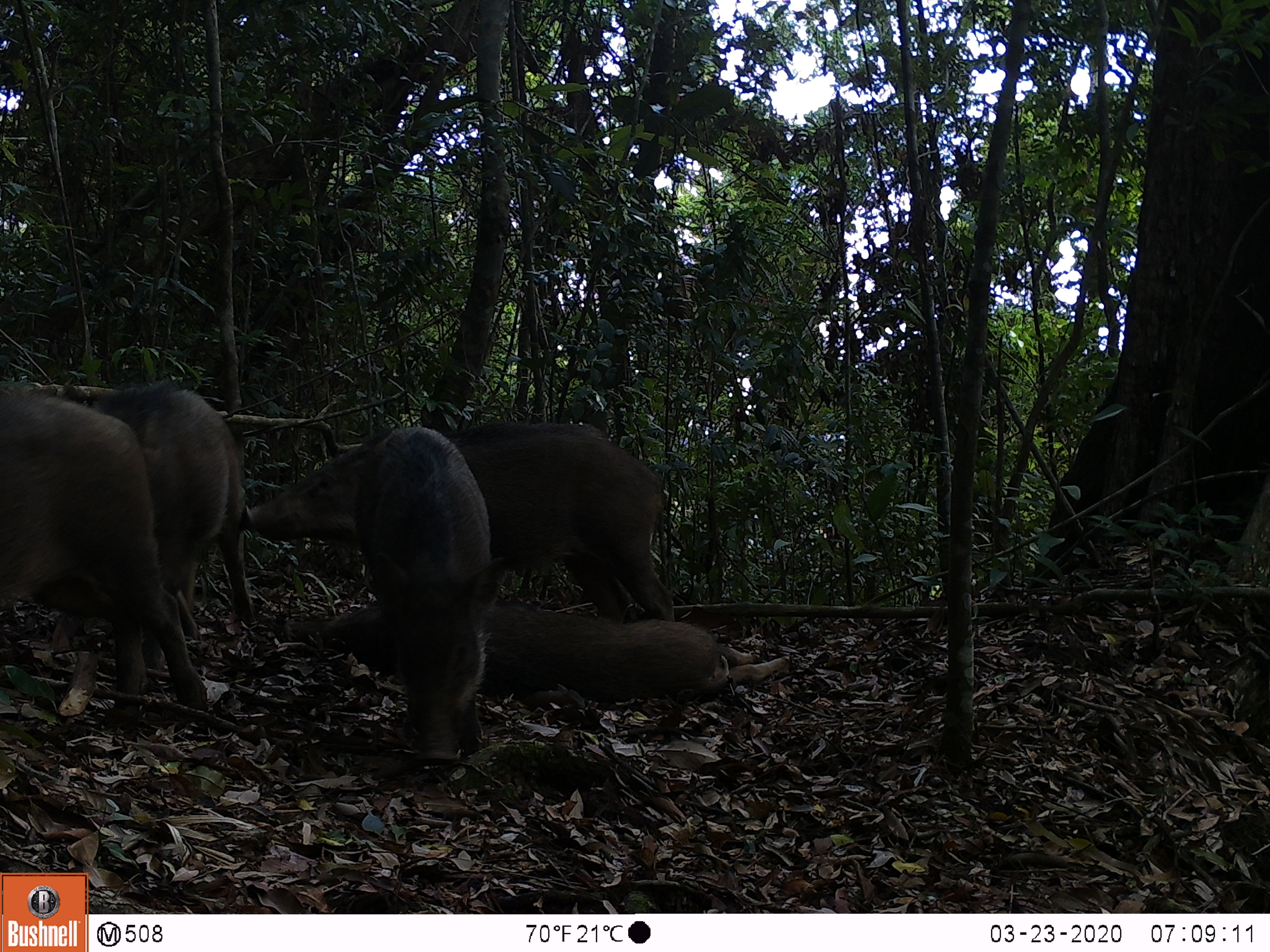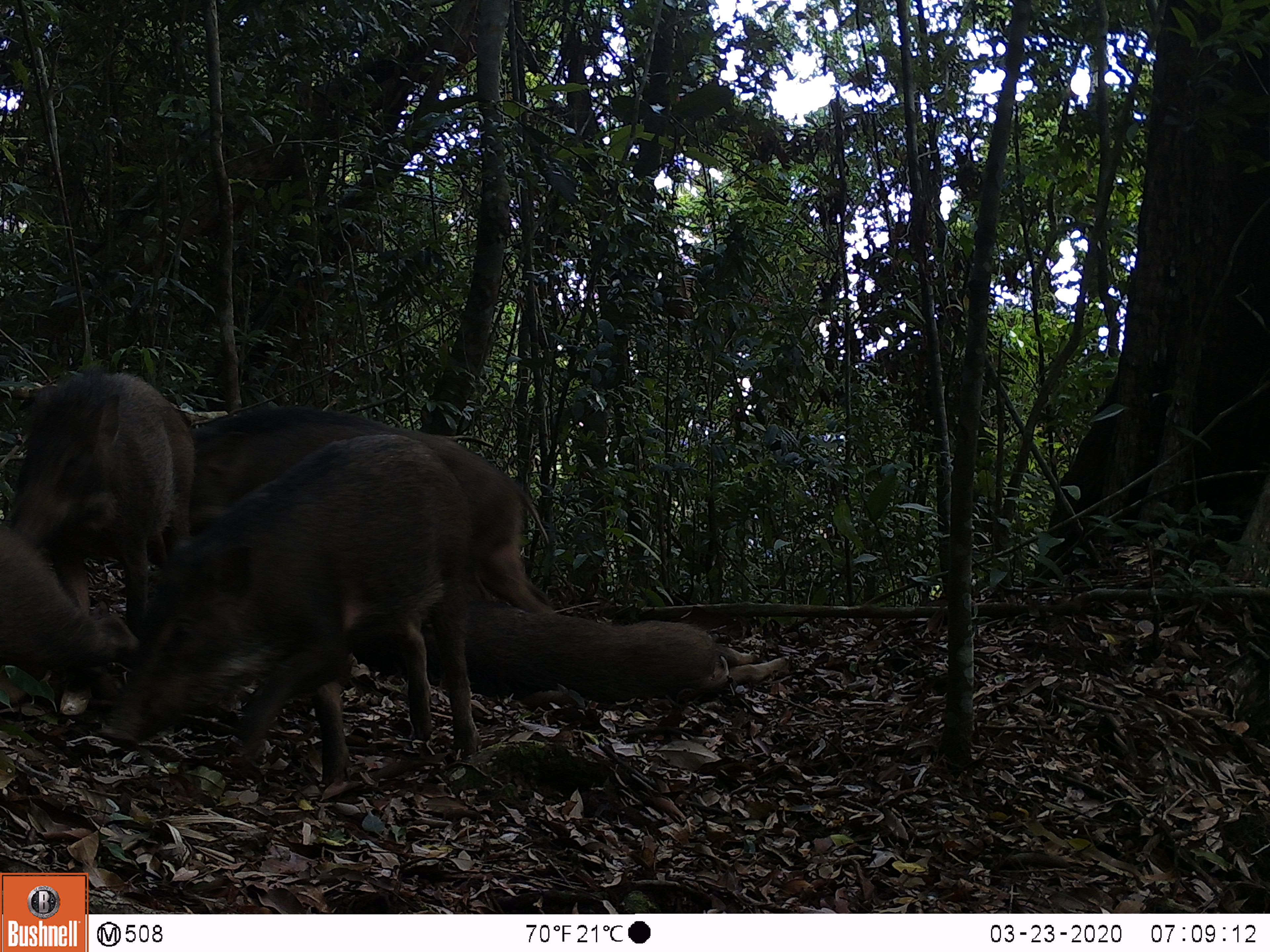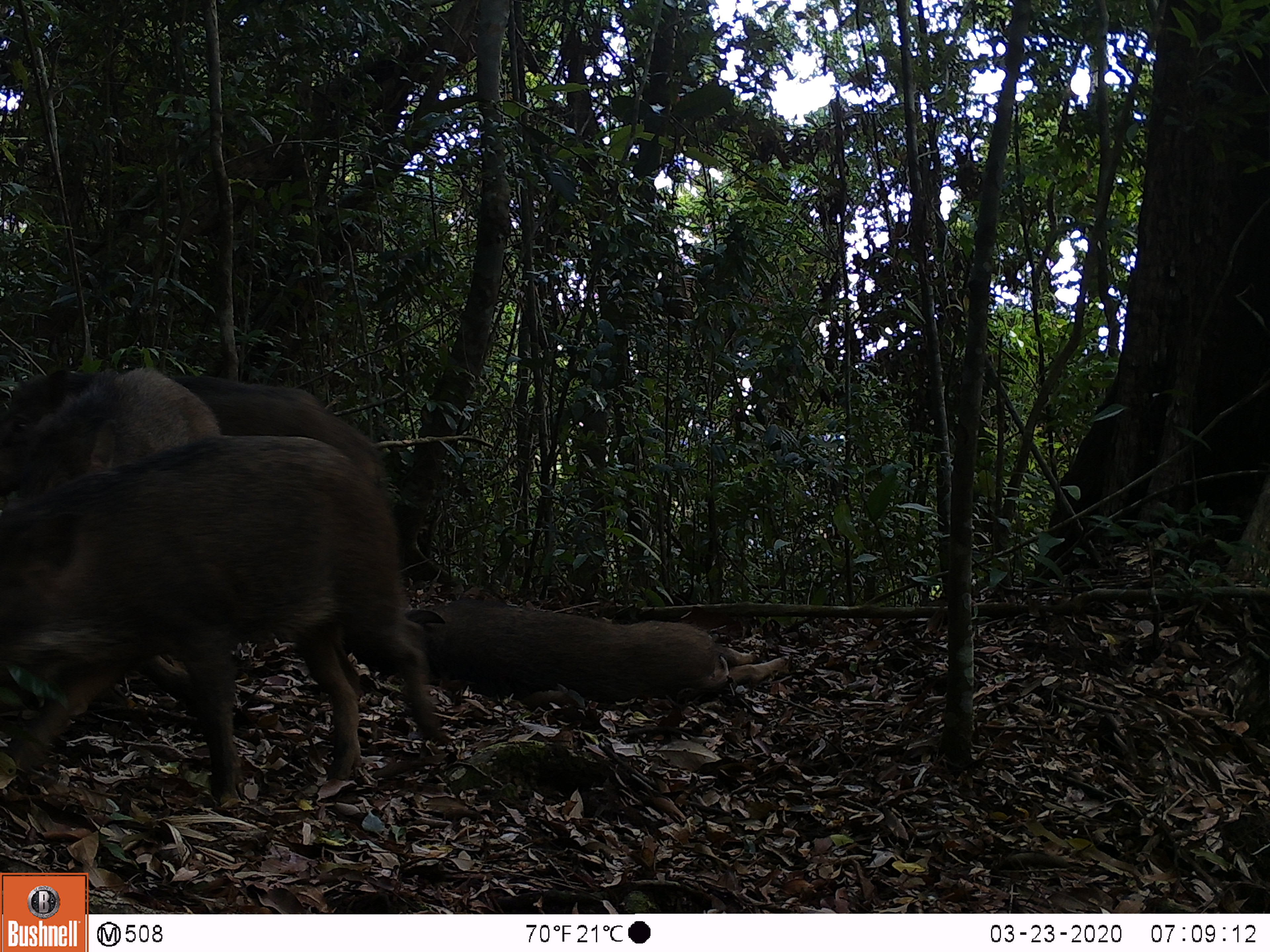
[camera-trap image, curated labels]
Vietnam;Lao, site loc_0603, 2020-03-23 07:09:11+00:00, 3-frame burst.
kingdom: Animalia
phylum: Chordata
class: Mammalia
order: Artiodactyla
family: Suidae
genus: Sus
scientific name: Sus scrofa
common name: eurasian wild pig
Eurasian wild pig (Sus scrofa). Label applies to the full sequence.